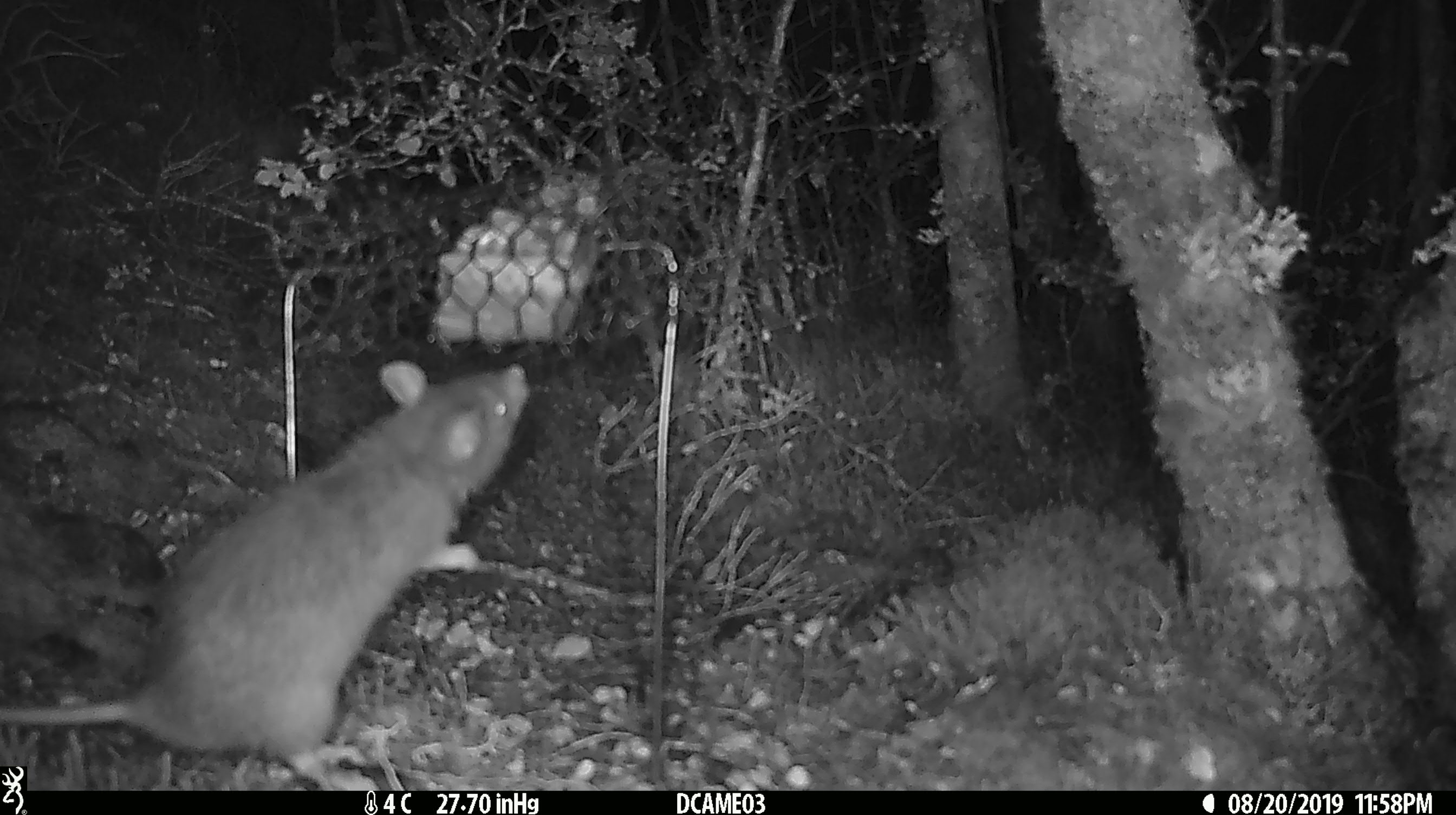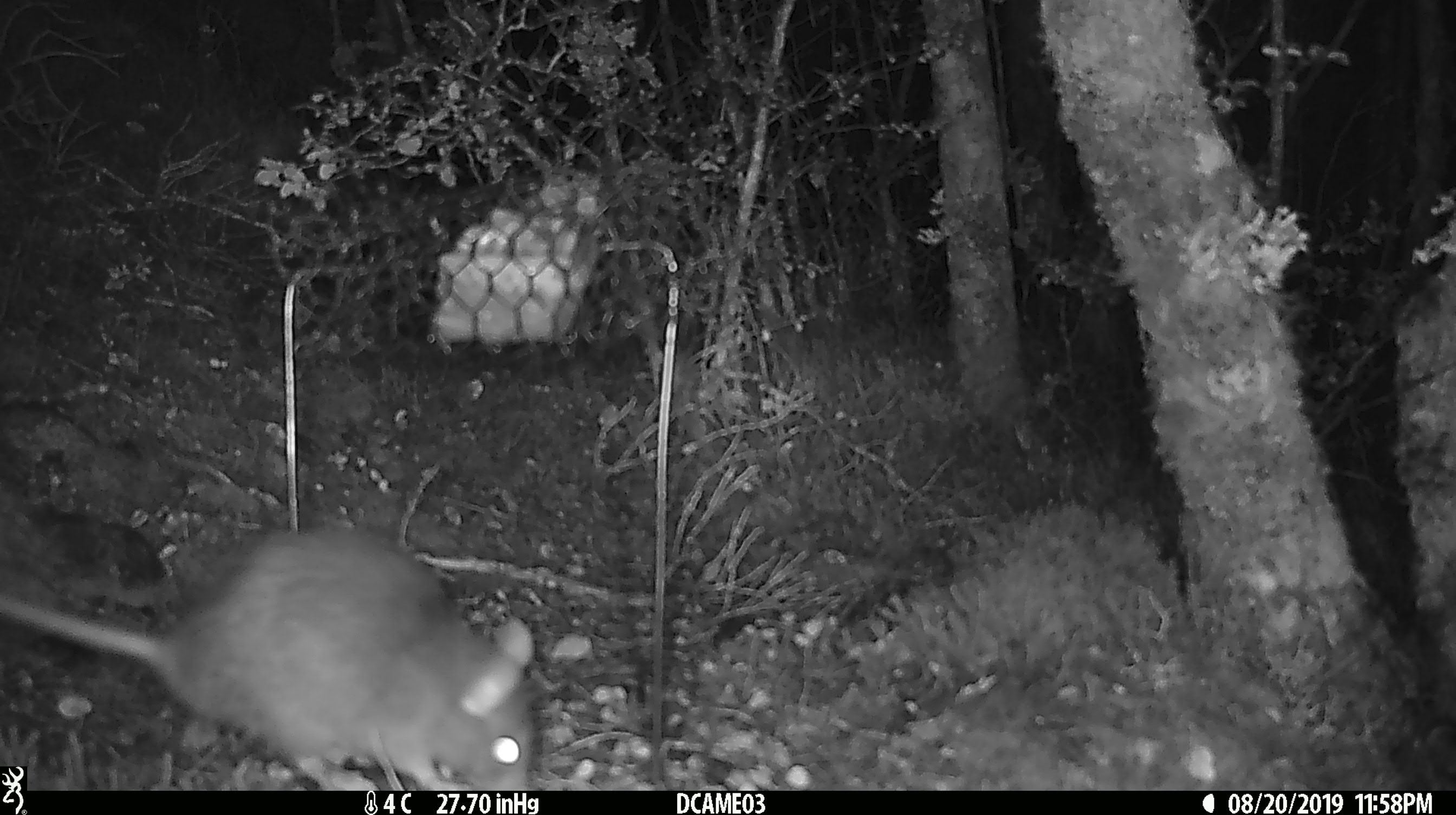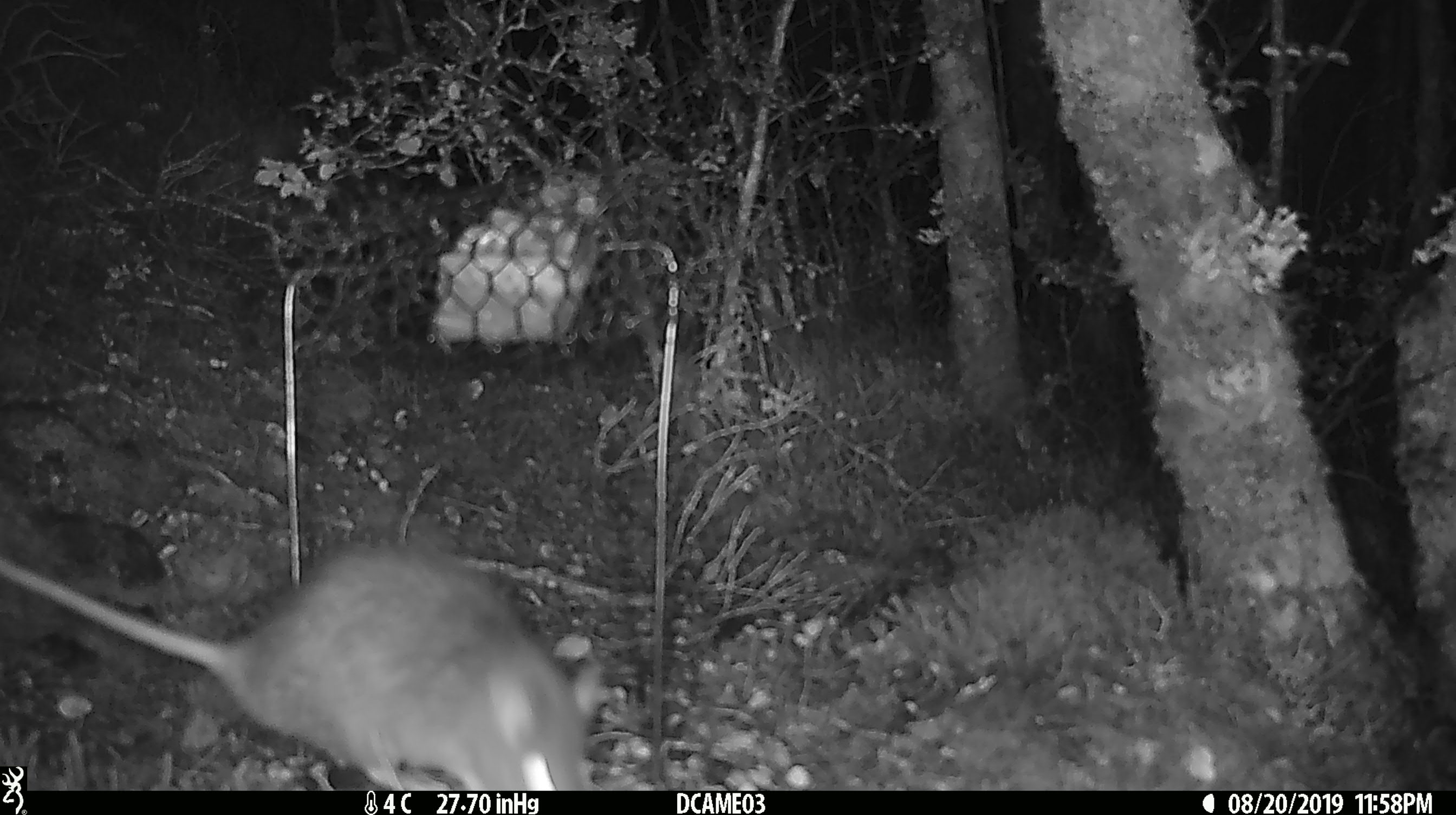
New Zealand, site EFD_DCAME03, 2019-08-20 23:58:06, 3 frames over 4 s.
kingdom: Animalia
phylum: Chordata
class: Mammalia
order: Rodentia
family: Muridae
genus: Rattus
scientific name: Rattus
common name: rat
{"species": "rat (Rattus)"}